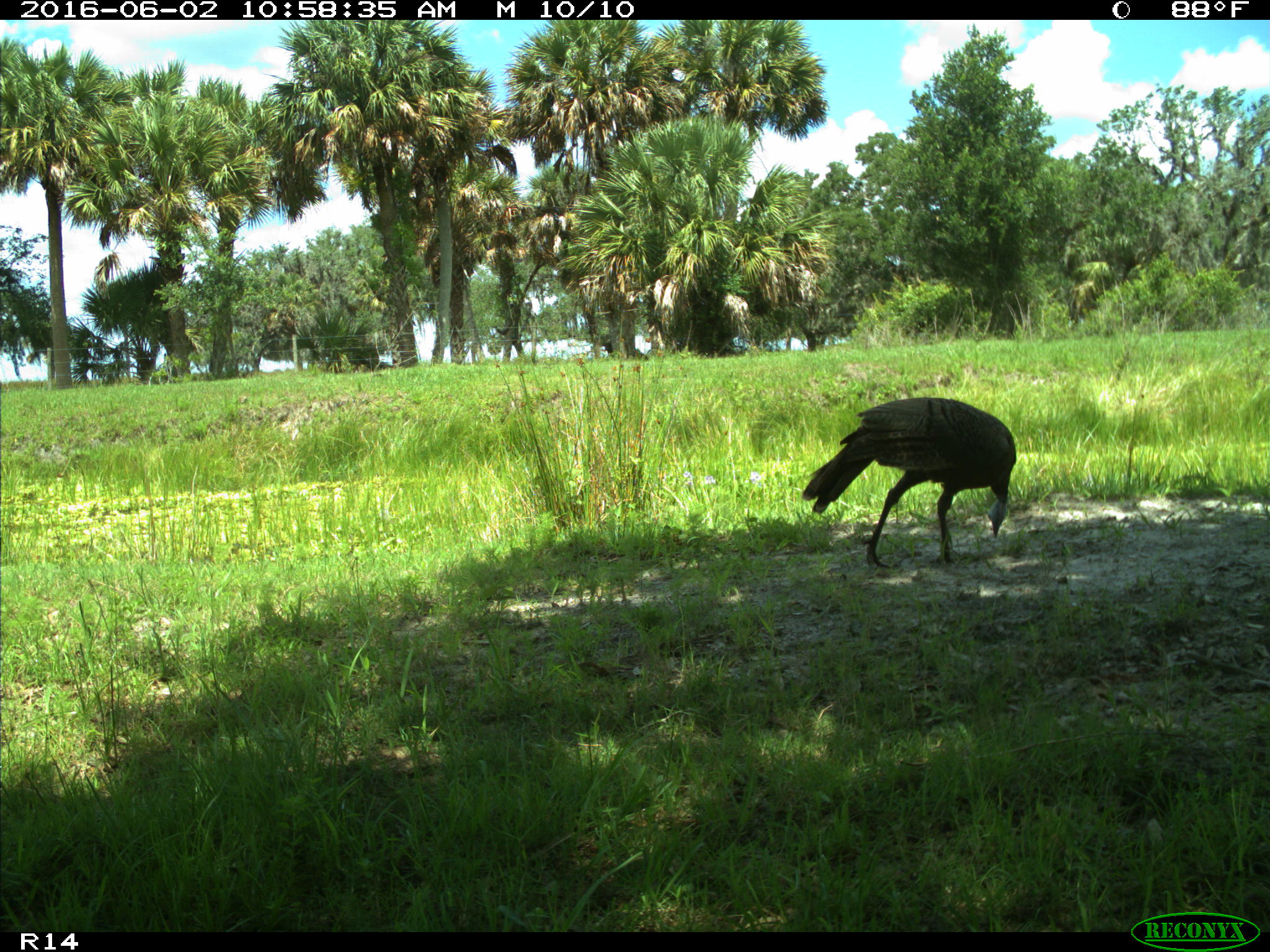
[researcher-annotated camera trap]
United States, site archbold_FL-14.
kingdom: Animalia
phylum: Chordata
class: Aves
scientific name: Aves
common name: birds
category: unidentified bird